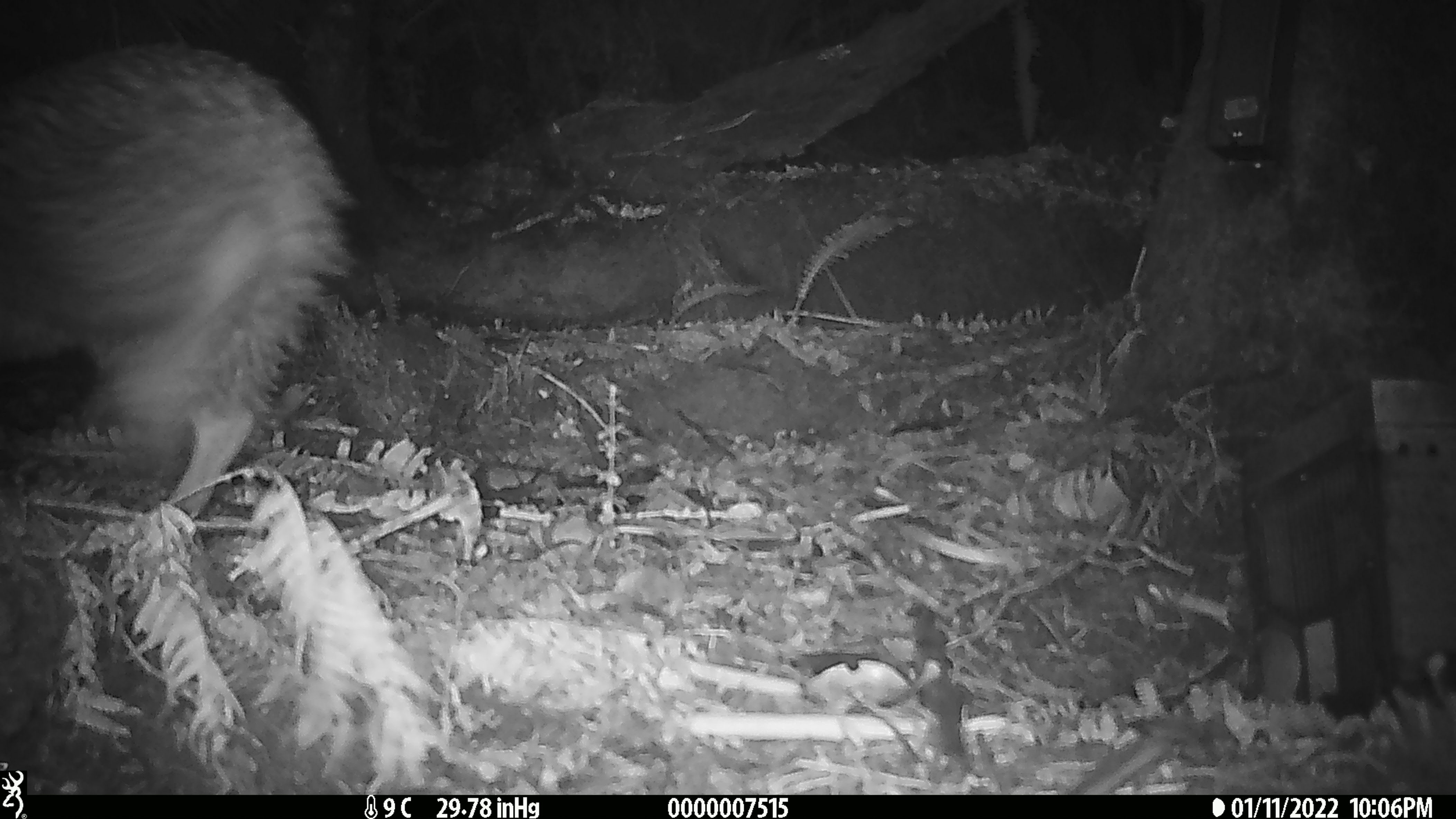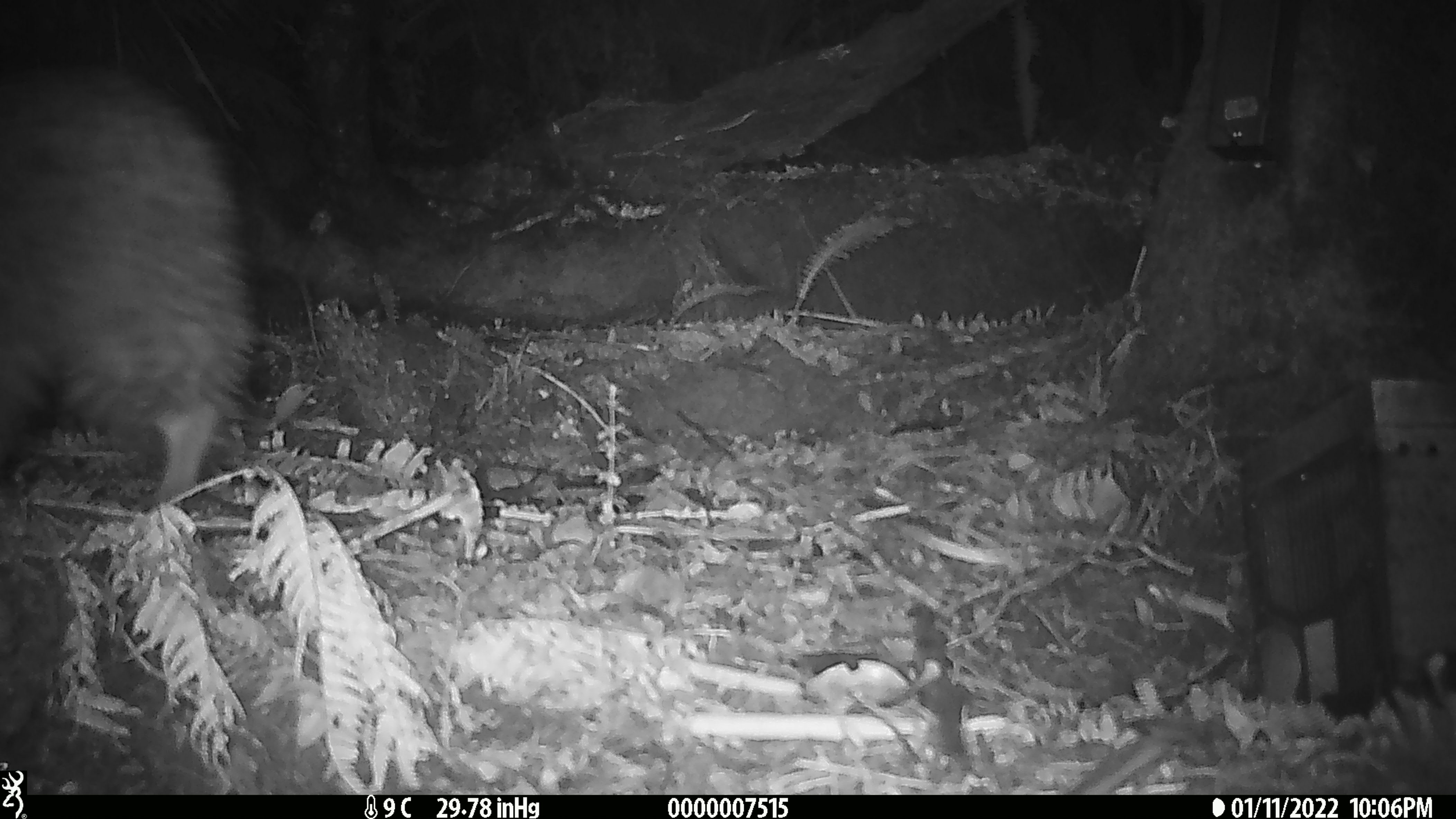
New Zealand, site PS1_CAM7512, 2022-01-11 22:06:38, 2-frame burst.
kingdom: Animalia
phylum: Chordata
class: Aves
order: Apterygiformes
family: Apterygidae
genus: Apteryx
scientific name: Apteryx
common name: kiwi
Kiwi (Apteryx).